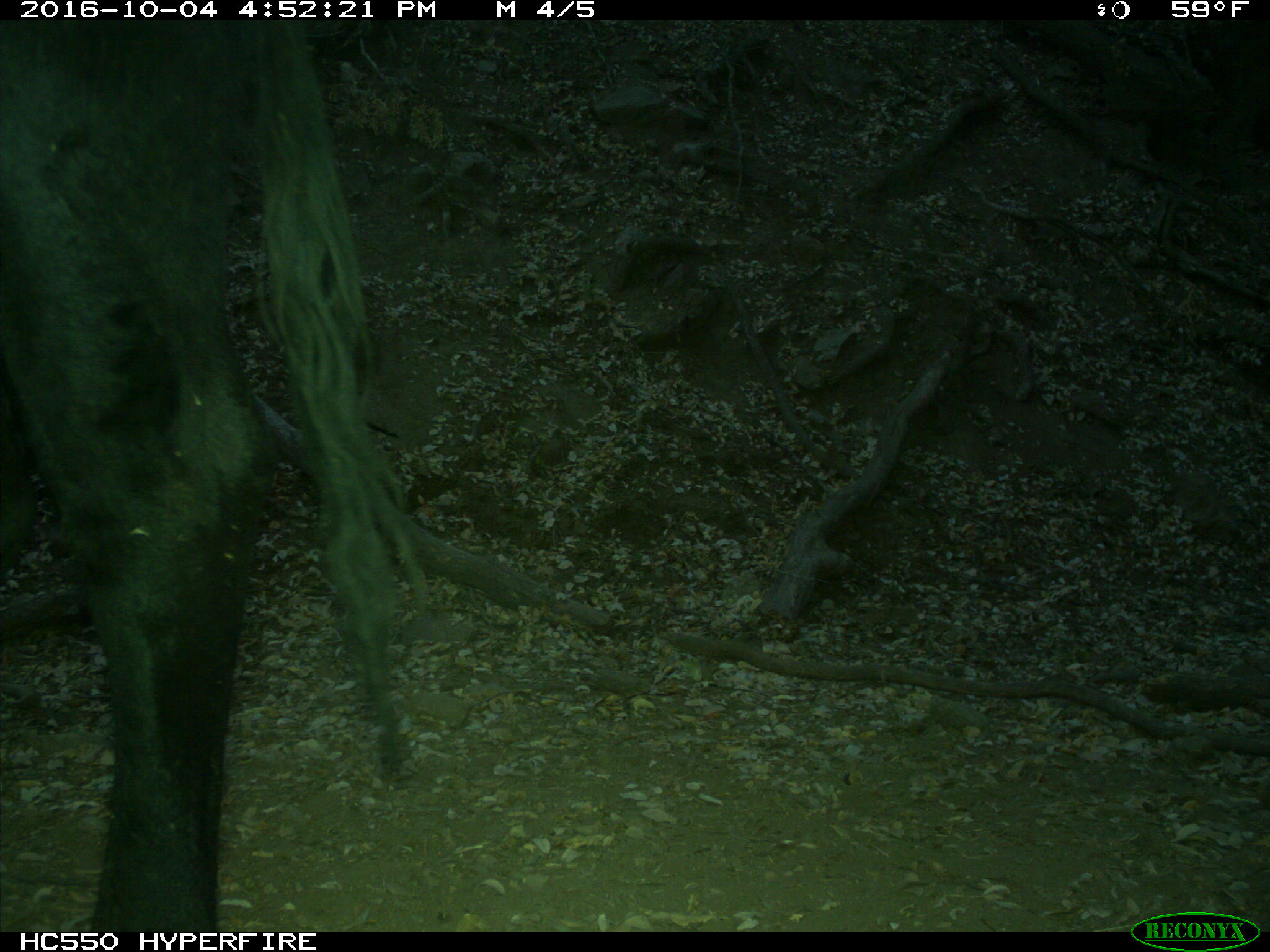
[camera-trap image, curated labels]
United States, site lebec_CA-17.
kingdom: Animalia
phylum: Chordata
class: Mammalia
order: Artiodactyla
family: Bovidae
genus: Bos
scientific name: Bos taurus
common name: domestic cow